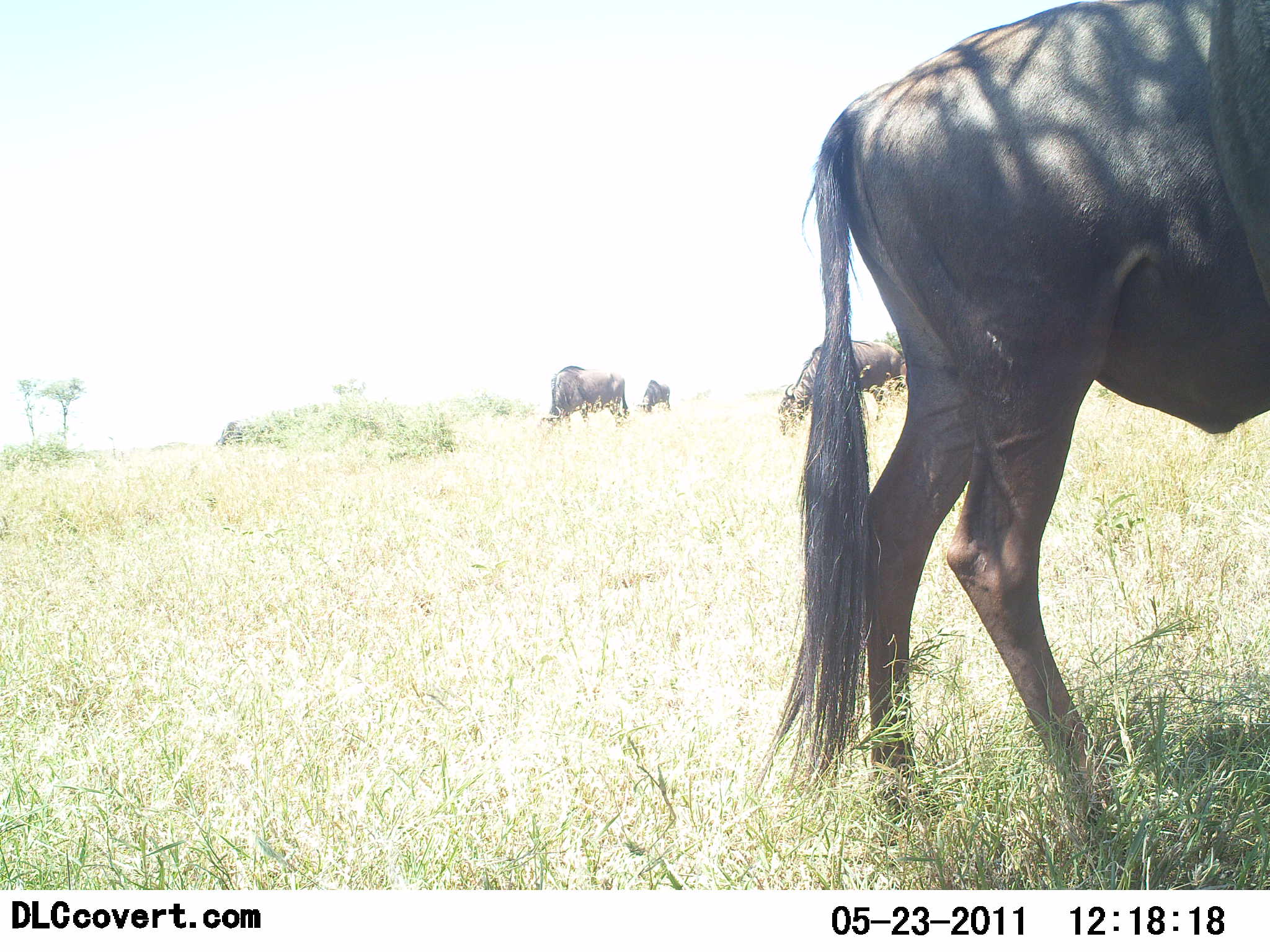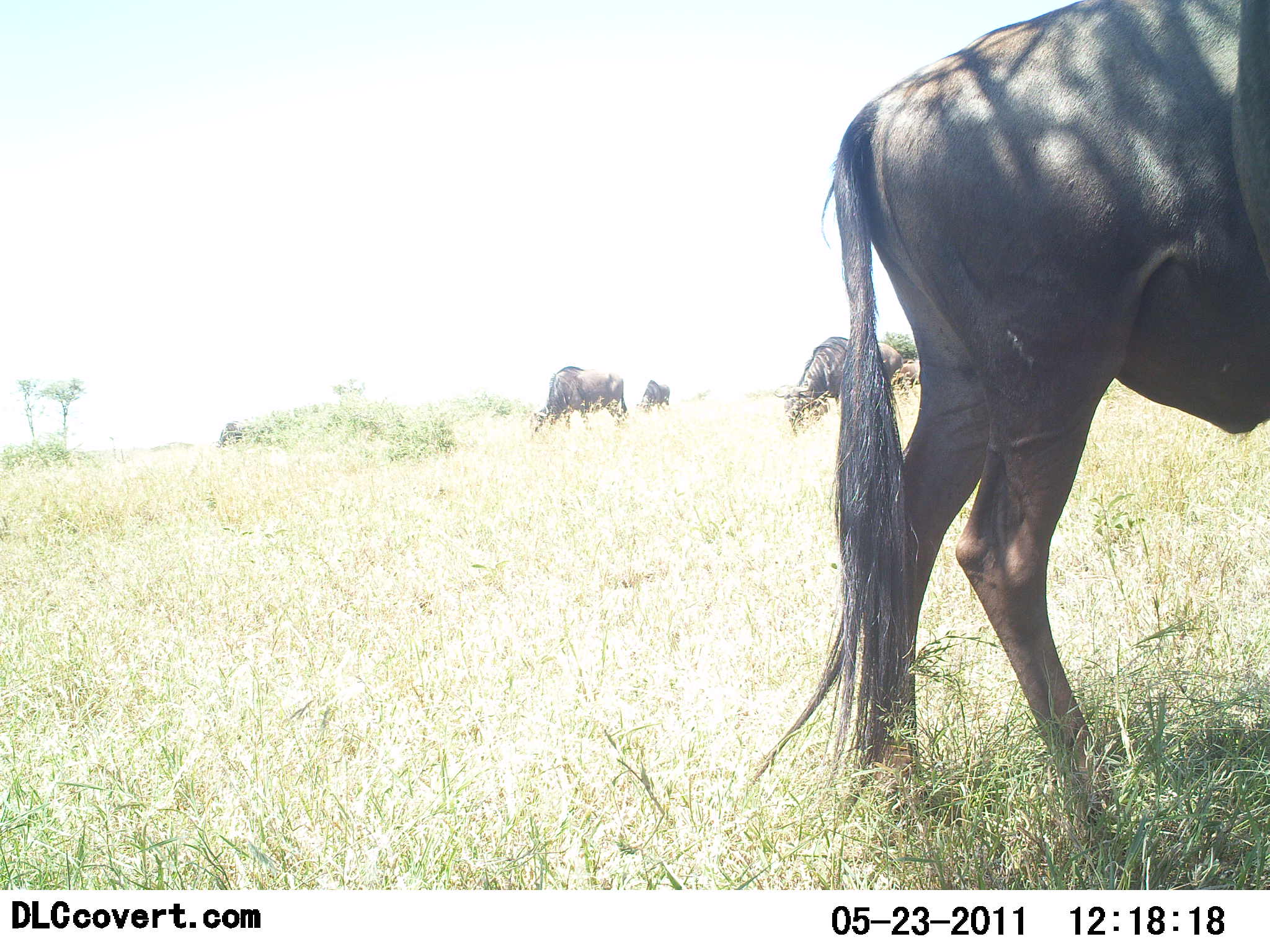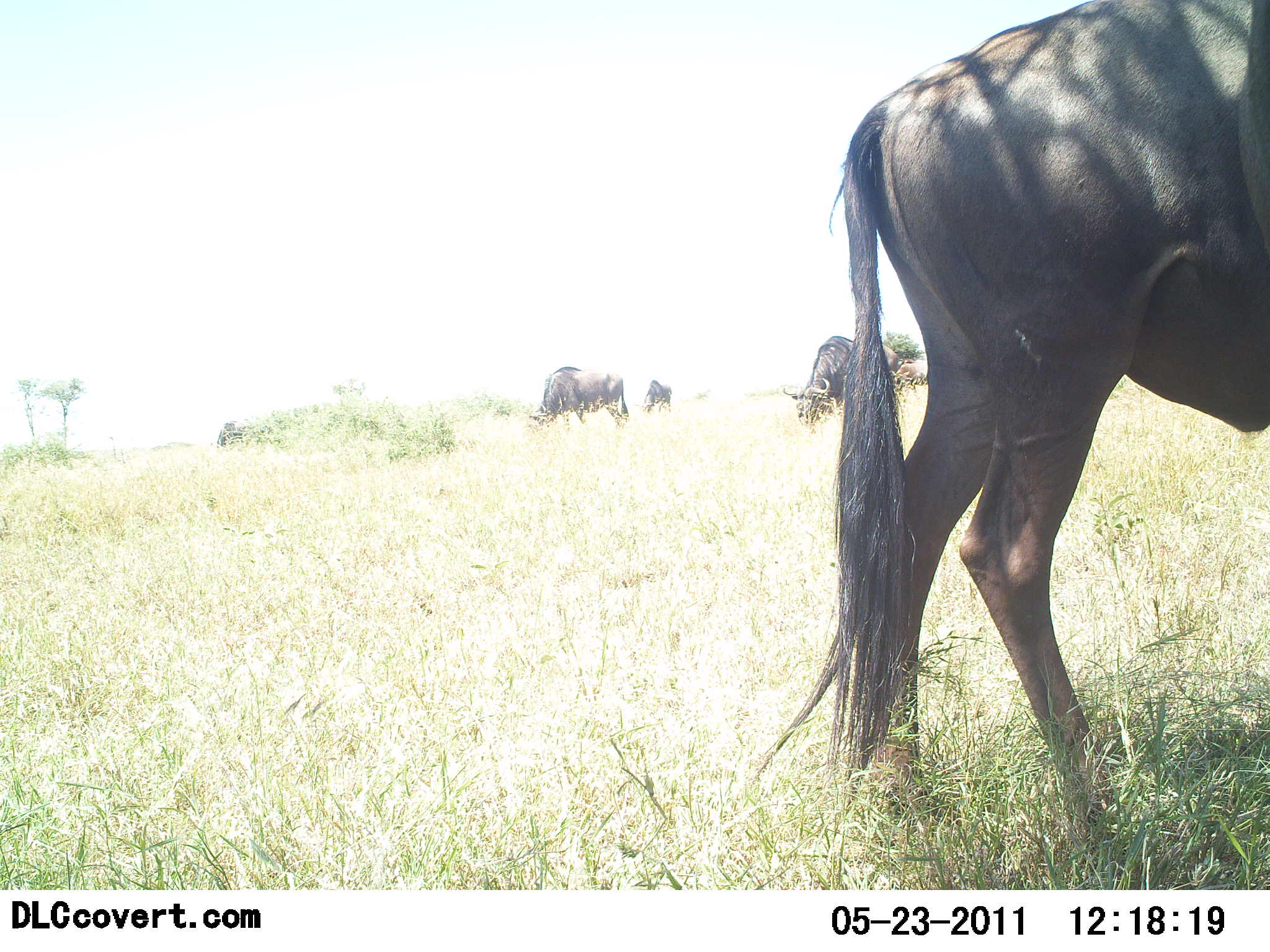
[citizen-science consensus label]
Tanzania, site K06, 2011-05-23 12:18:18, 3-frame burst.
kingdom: Animalia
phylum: Chordata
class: Mammalia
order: Artiodactyla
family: Bovidae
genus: Connochaetes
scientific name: Connochaetes taurinus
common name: blue wildebeest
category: wildebeest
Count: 4.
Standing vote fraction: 64%.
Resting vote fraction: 0%.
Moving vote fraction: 0%.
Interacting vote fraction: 0%.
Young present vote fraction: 0%.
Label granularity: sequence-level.